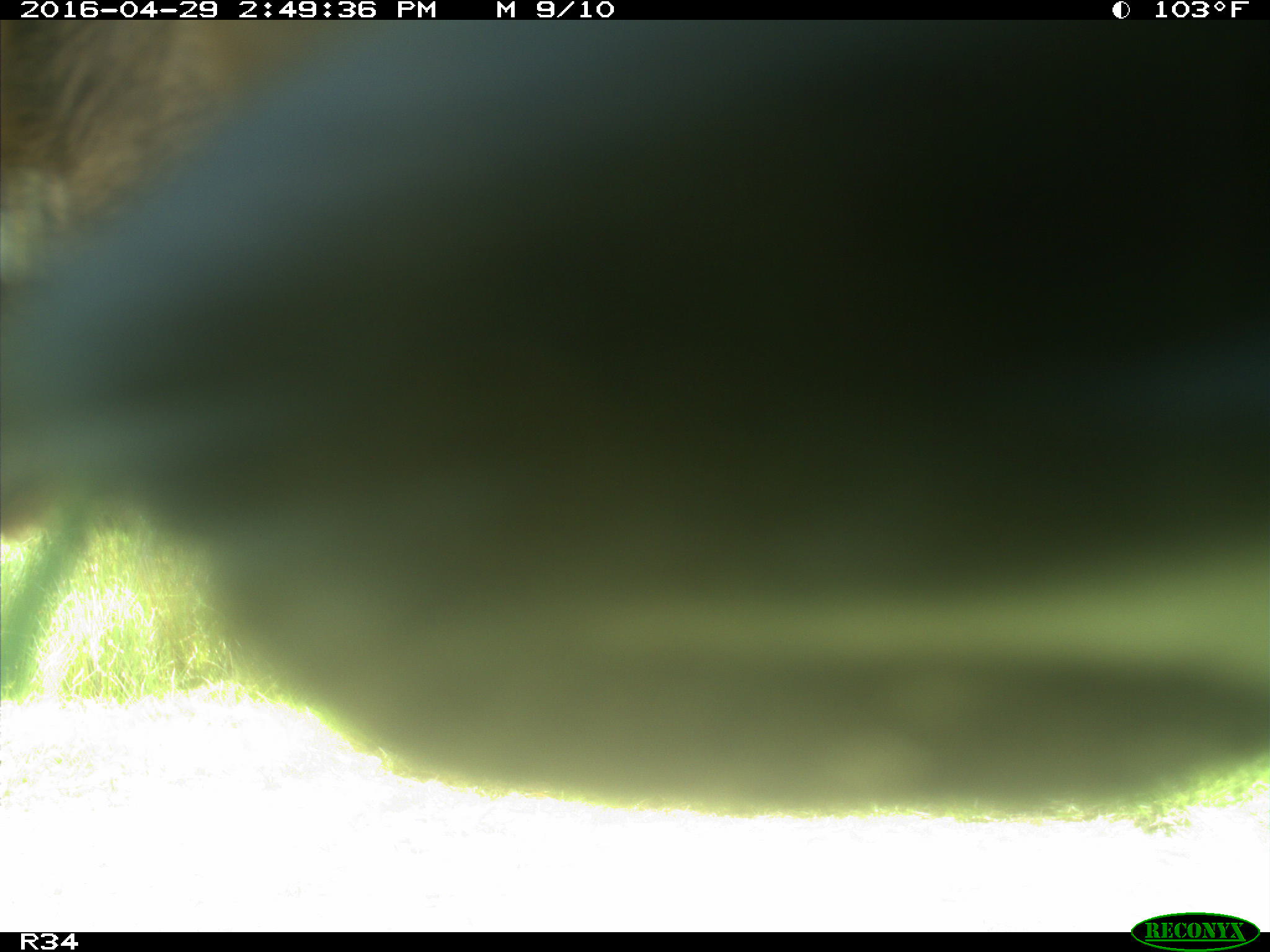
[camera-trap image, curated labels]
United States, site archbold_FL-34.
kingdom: Animalia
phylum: Chordata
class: Mammalia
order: Artiodactyla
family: Bovidae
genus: Bos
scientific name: Bos taurus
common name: domestic cow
Bos taurus (domestic cow).